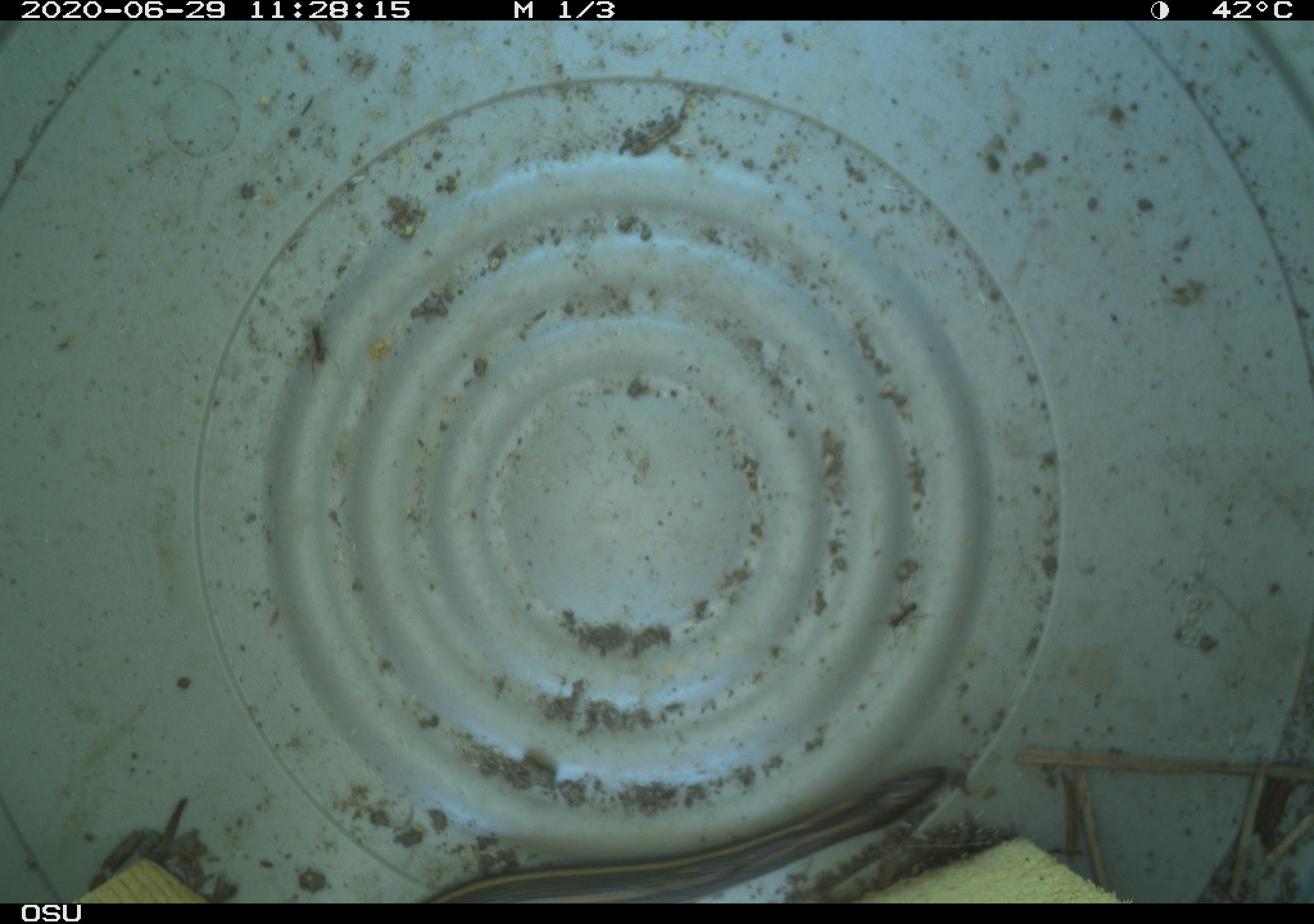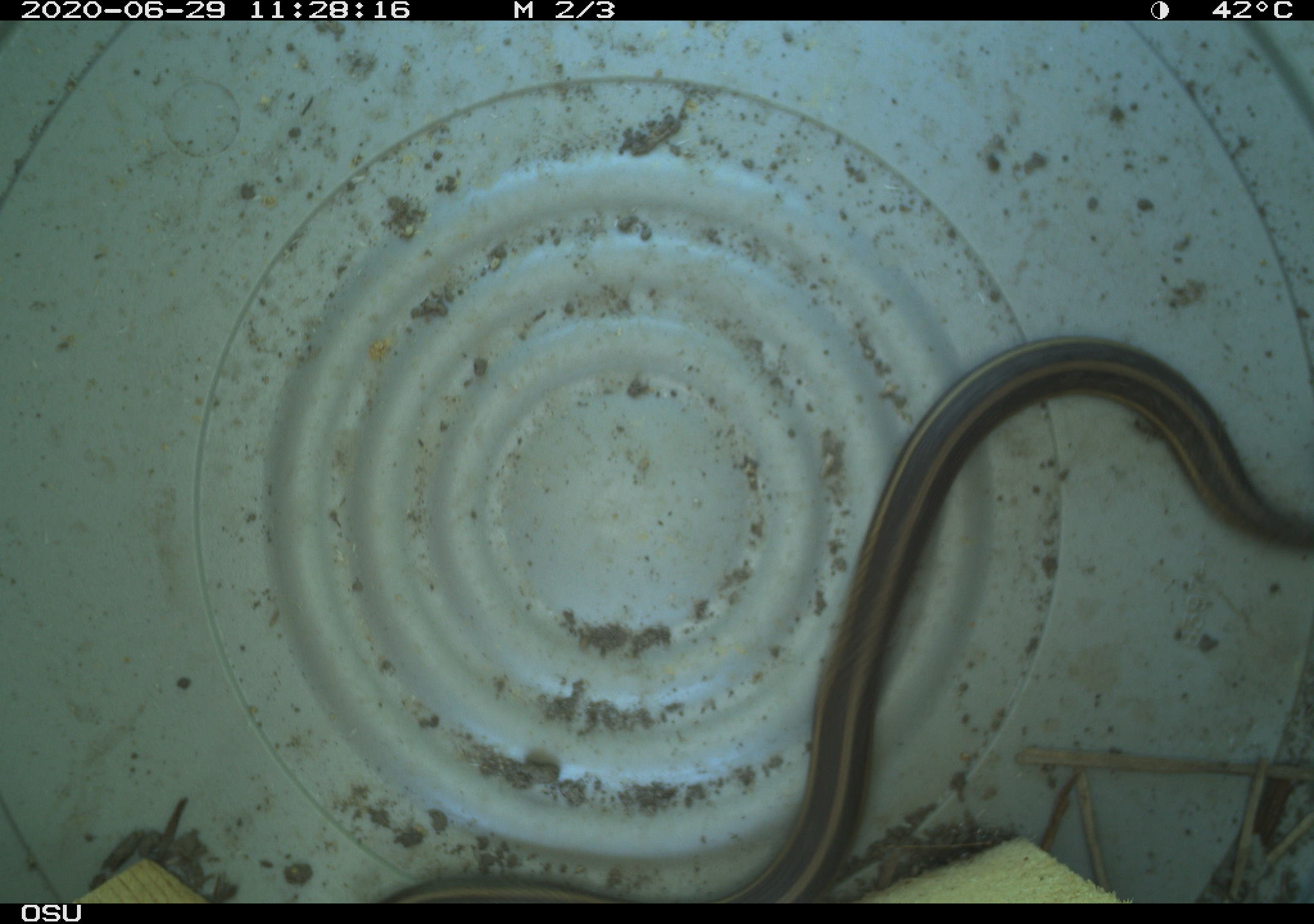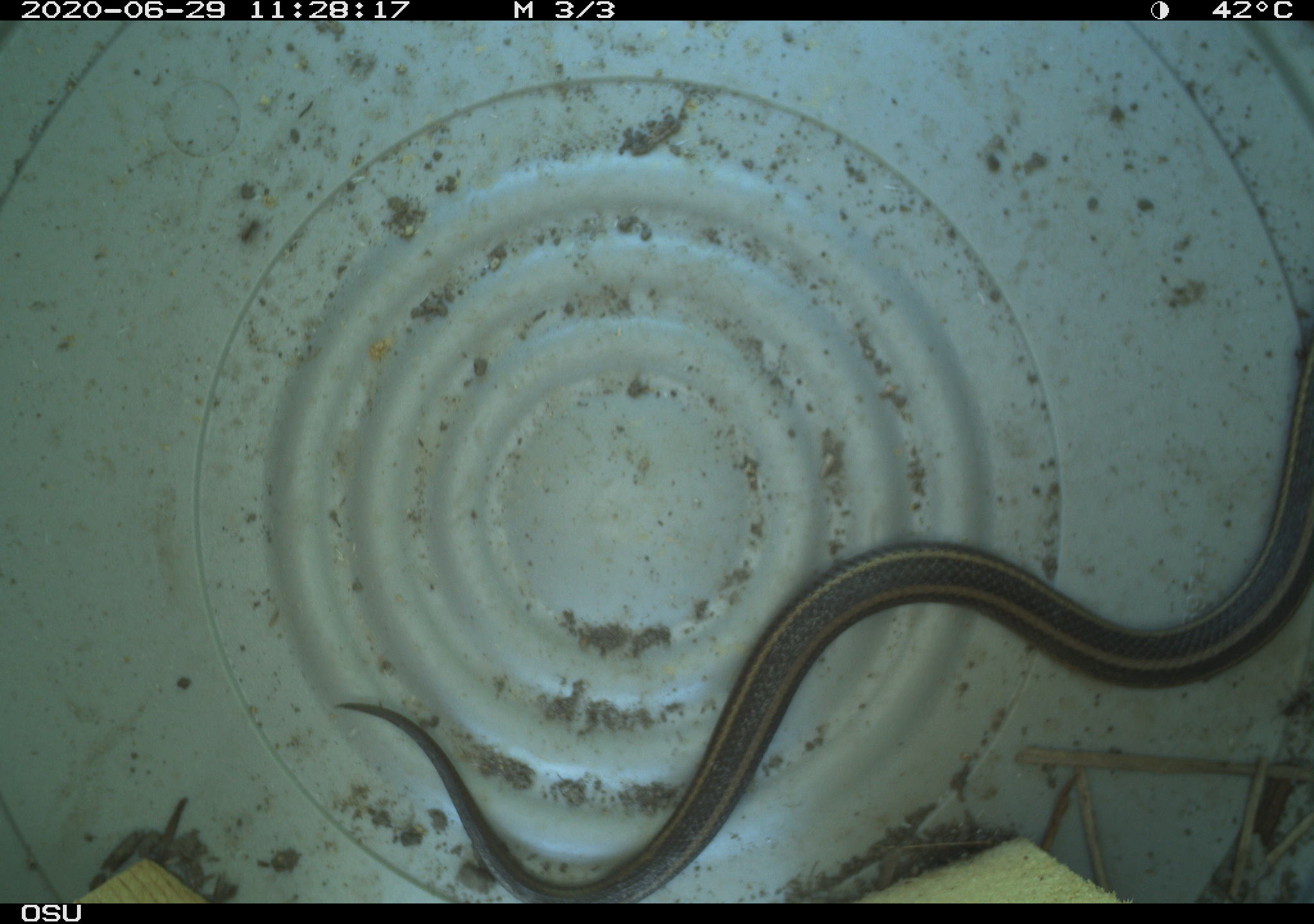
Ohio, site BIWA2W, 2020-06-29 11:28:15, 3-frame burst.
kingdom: Animalia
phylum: Chordata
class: Reptilia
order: Squamata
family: Colubridae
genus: Thamnophis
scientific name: Thamnophis butleri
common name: butler's gartersnake